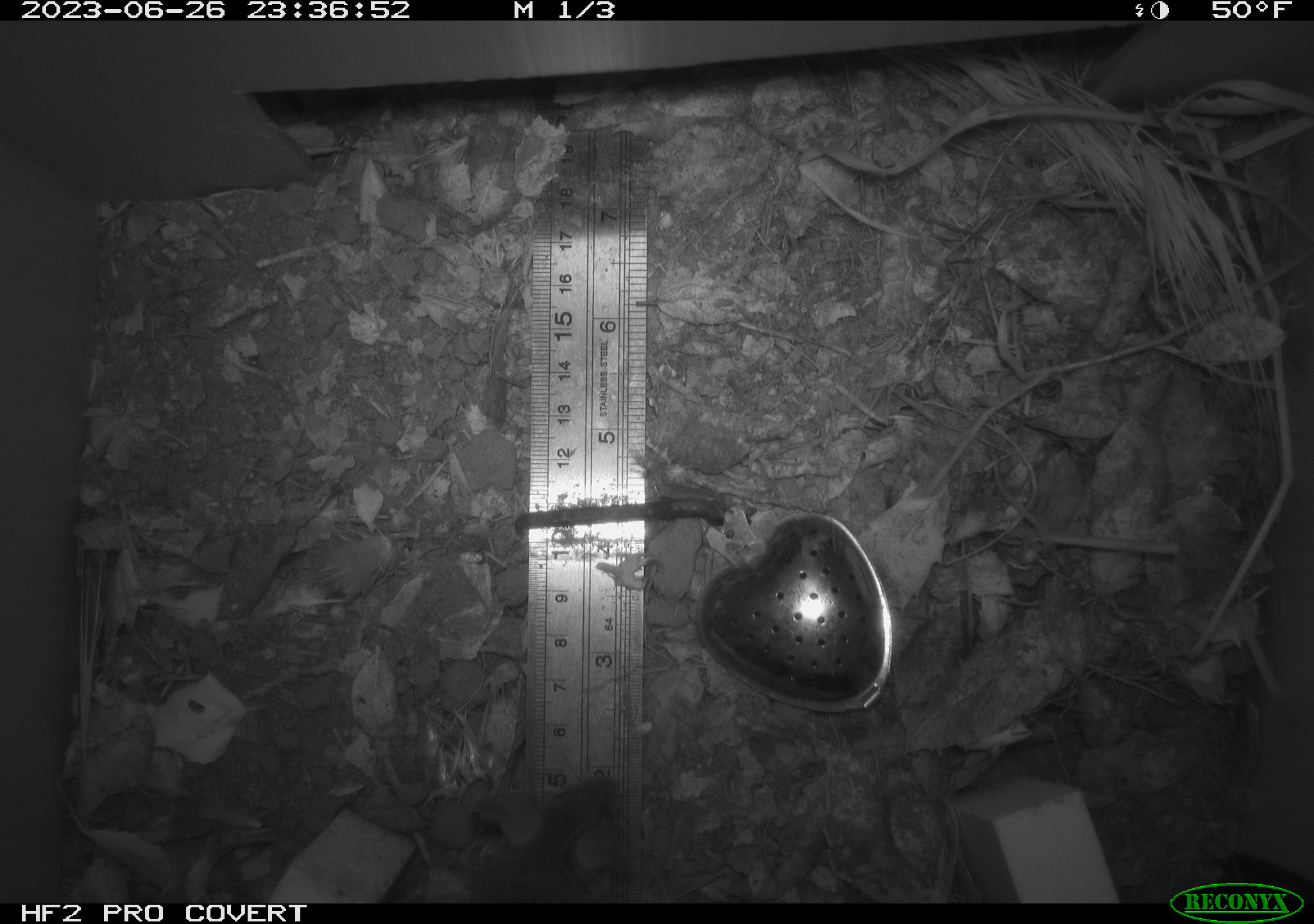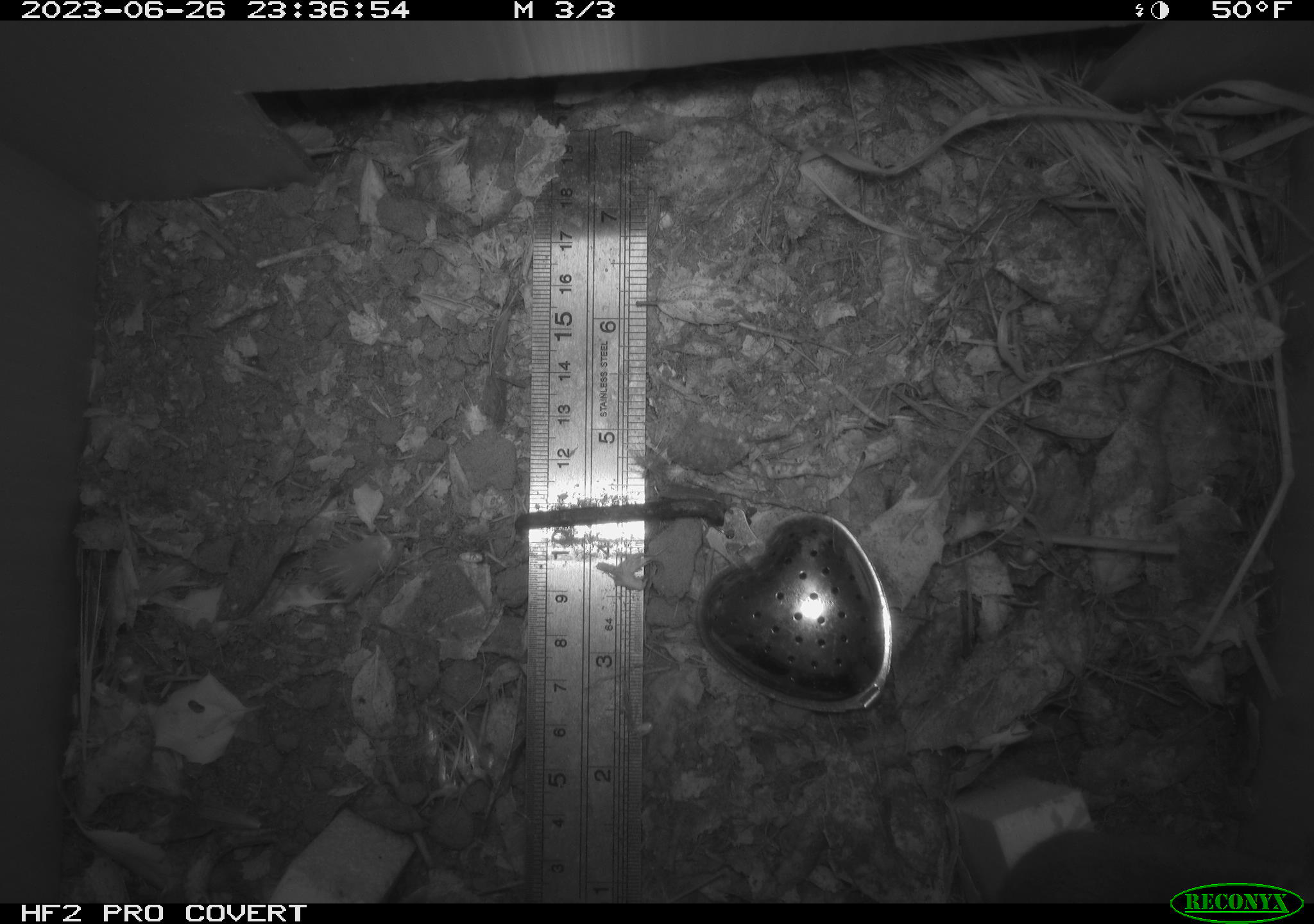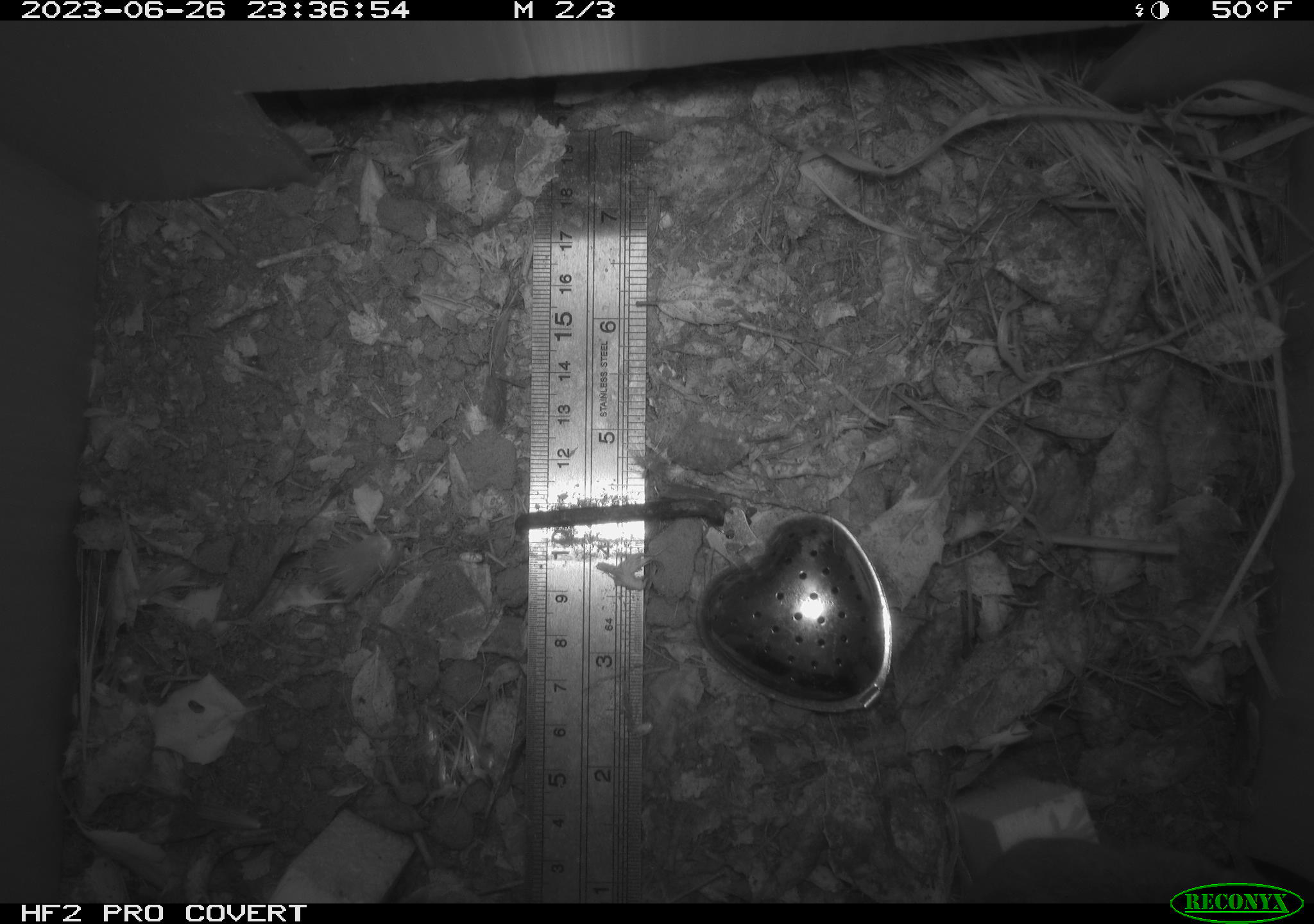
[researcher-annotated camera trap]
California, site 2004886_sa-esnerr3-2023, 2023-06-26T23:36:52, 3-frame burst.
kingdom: Animalia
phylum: Chordata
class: Mammalia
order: Rodentia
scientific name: Rodentia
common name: mouse species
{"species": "mouse species (Rodentia)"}